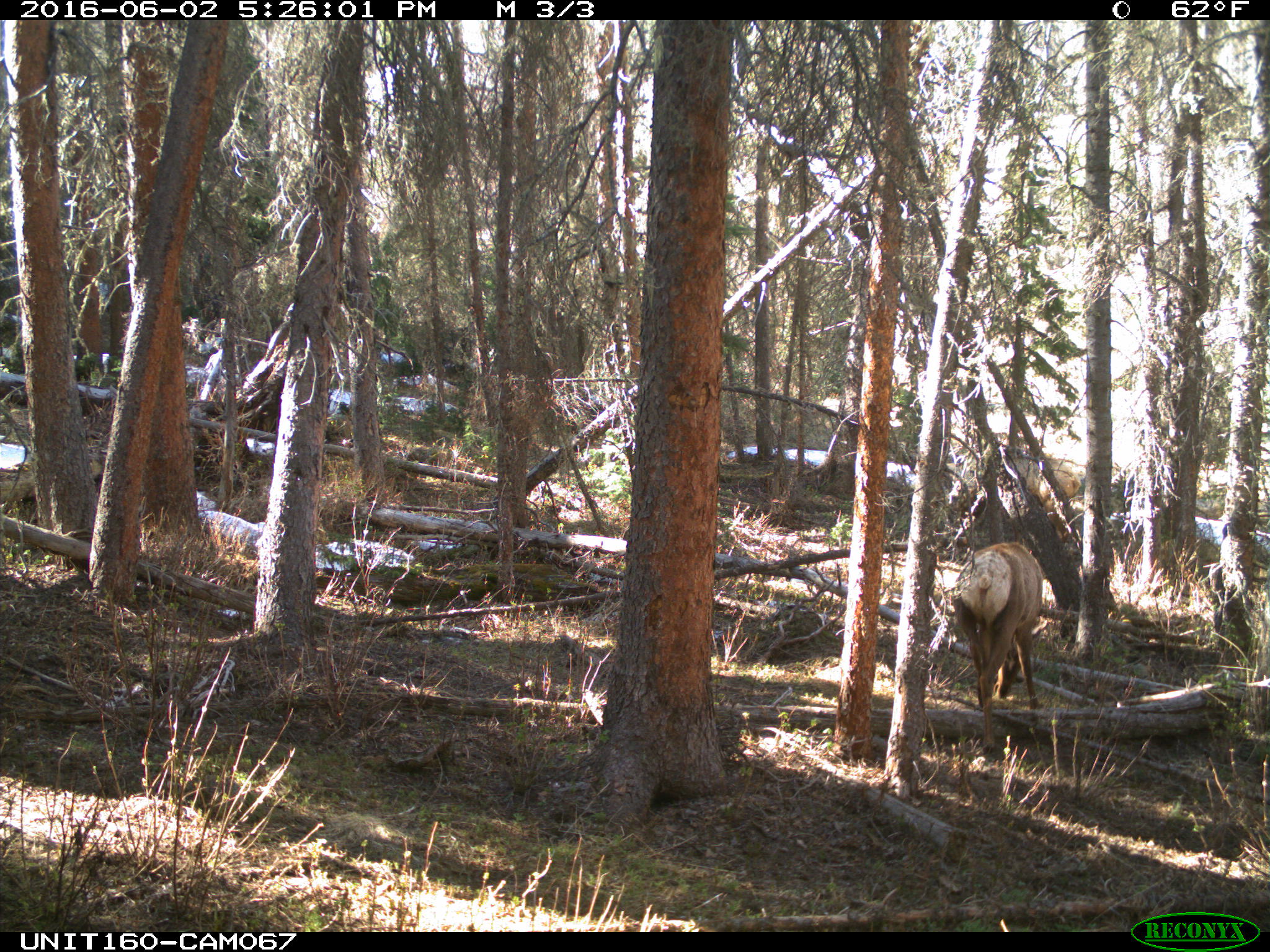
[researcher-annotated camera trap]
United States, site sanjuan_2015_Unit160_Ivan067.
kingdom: Animalia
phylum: Chordata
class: Mammalia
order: Artiodactyla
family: Cervidae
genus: Cervus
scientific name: Cervus elaphus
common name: red deer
Cervus elaphus (red deer).